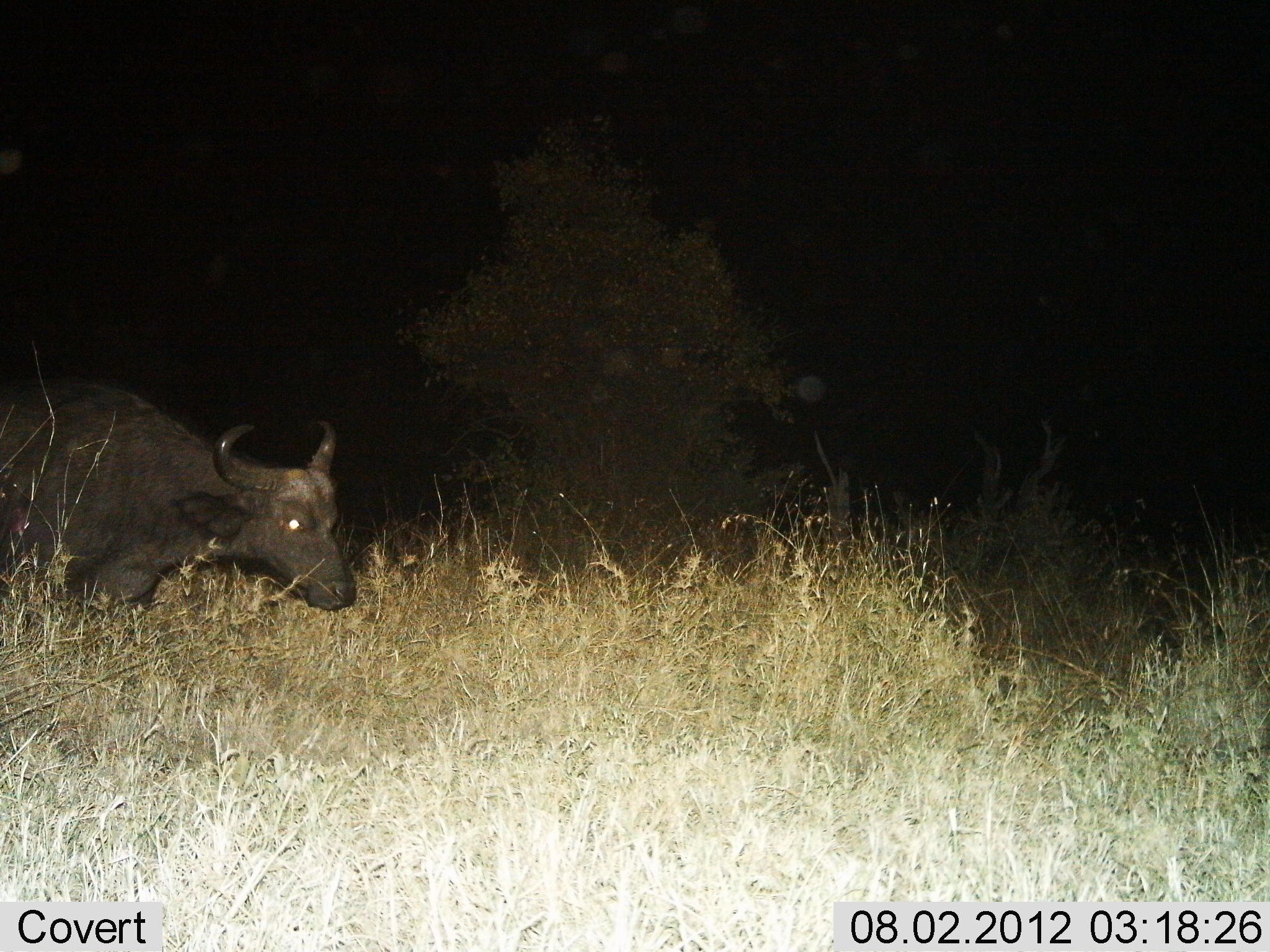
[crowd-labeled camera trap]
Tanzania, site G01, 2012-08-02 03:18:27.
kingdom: Animalia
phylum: Chordata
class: Mammalia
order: Artiodactyla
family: Bovidae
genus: Syncerus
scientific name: Syncerus caffer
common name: cape buffalo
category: buffalo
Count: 1.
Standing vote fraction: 30%.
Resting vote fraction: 0%.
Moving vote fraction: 70%.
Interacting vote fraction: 0%.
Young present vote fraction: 0%.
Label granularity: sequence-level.